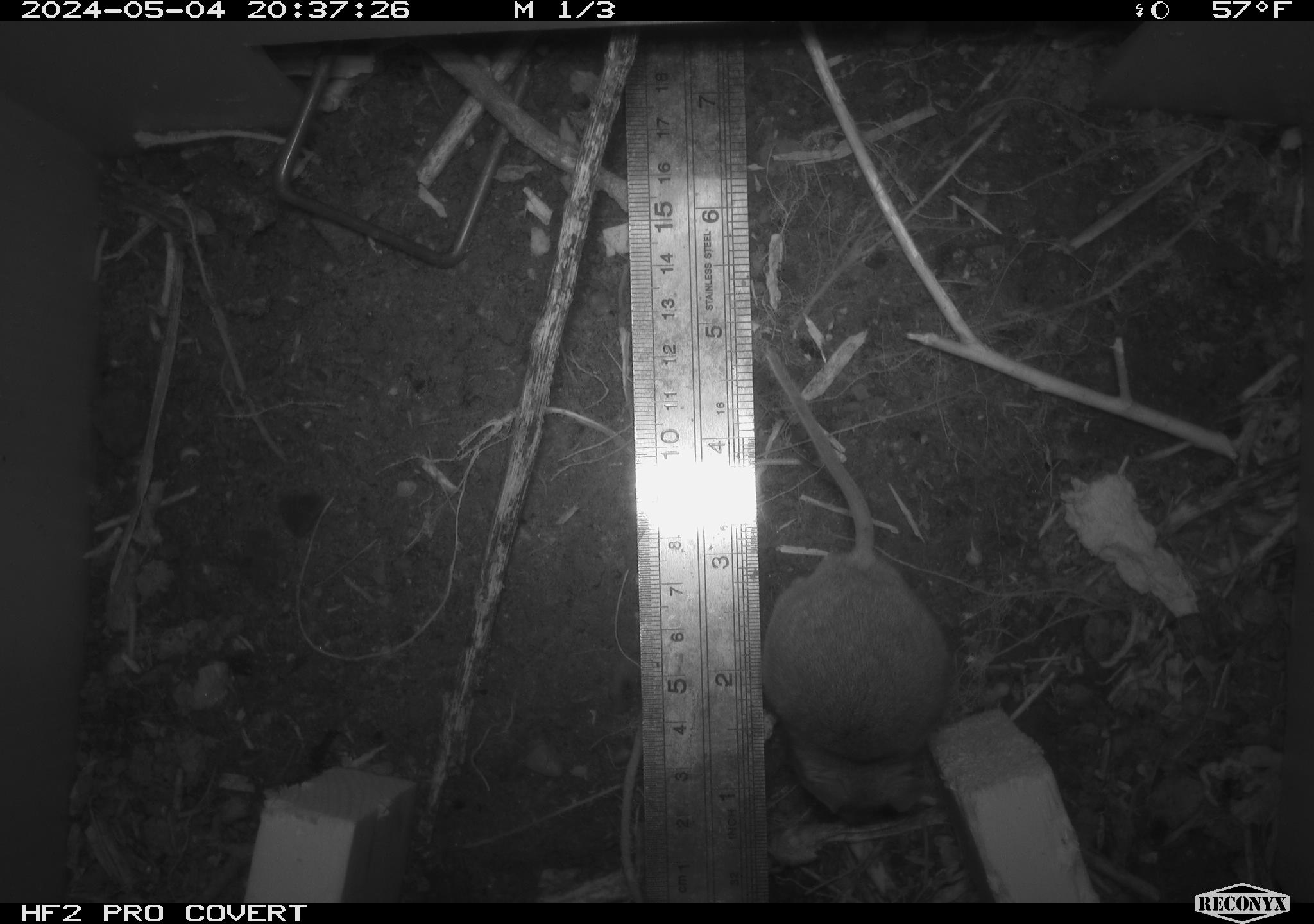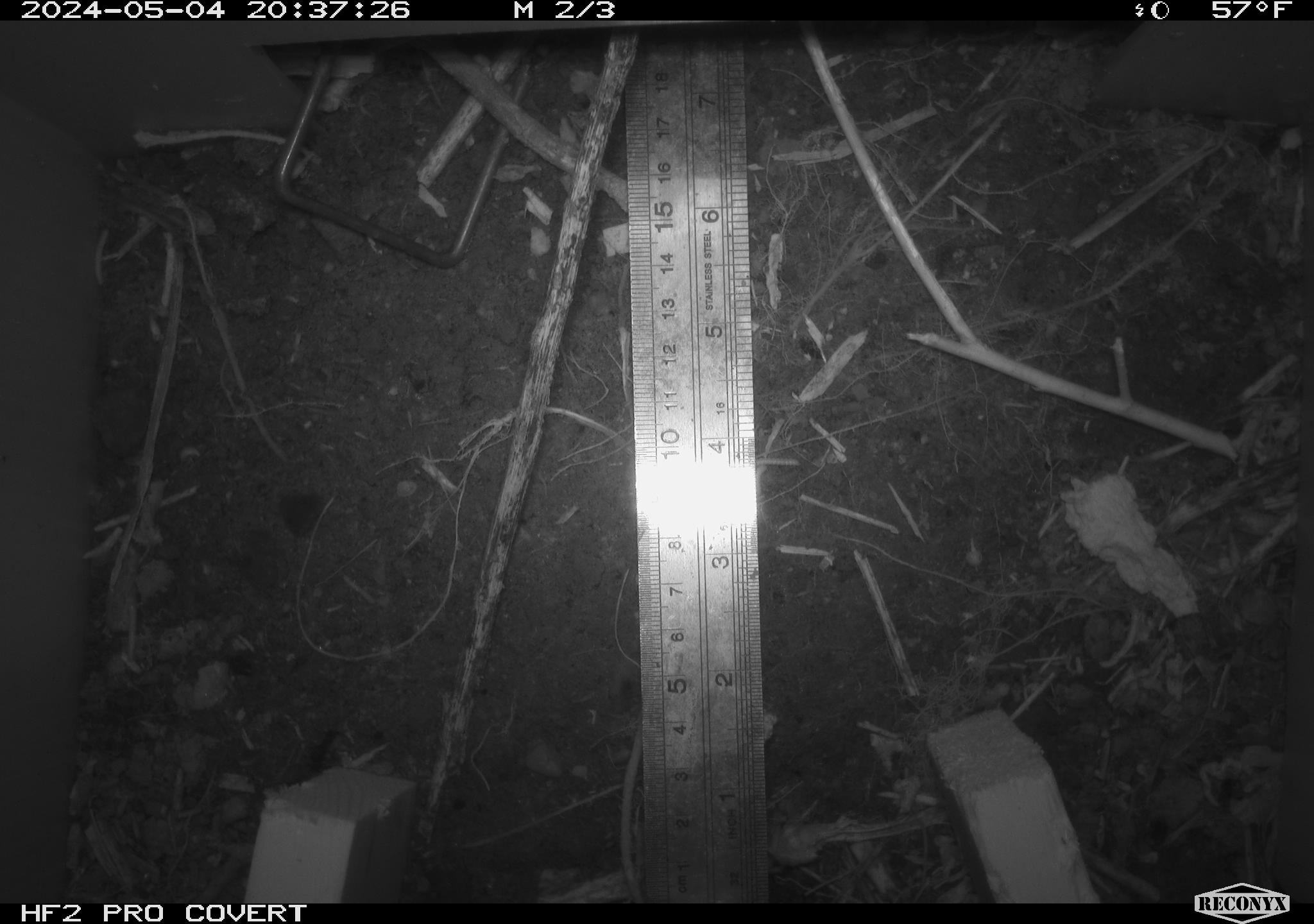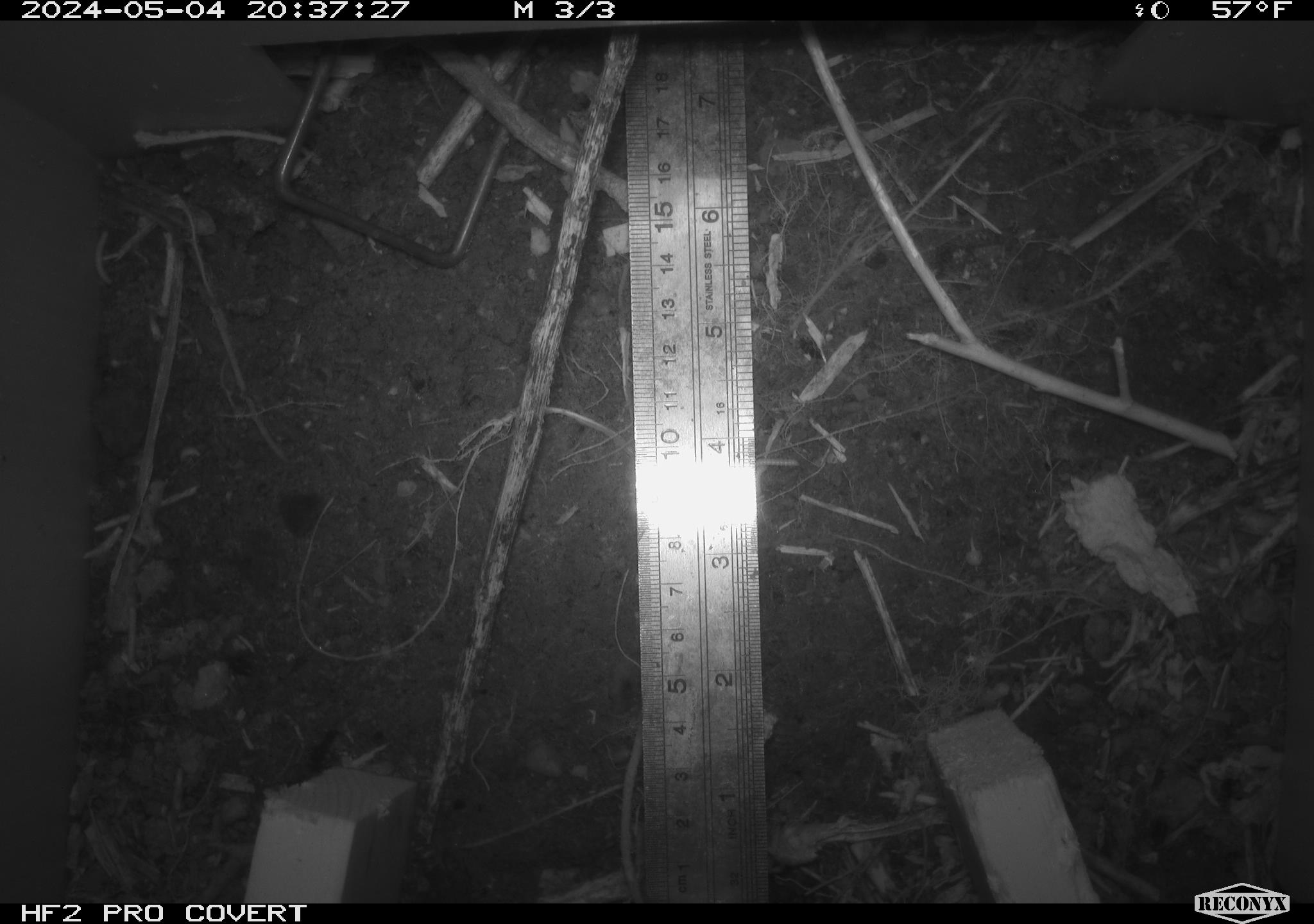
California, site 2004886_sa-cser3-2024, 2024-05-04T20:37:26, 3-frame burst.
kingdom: Animalia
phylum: Chordata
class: Mammalia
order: Rodentia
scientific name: Rodentia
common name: rodent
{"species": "rodent (Rodentia)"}